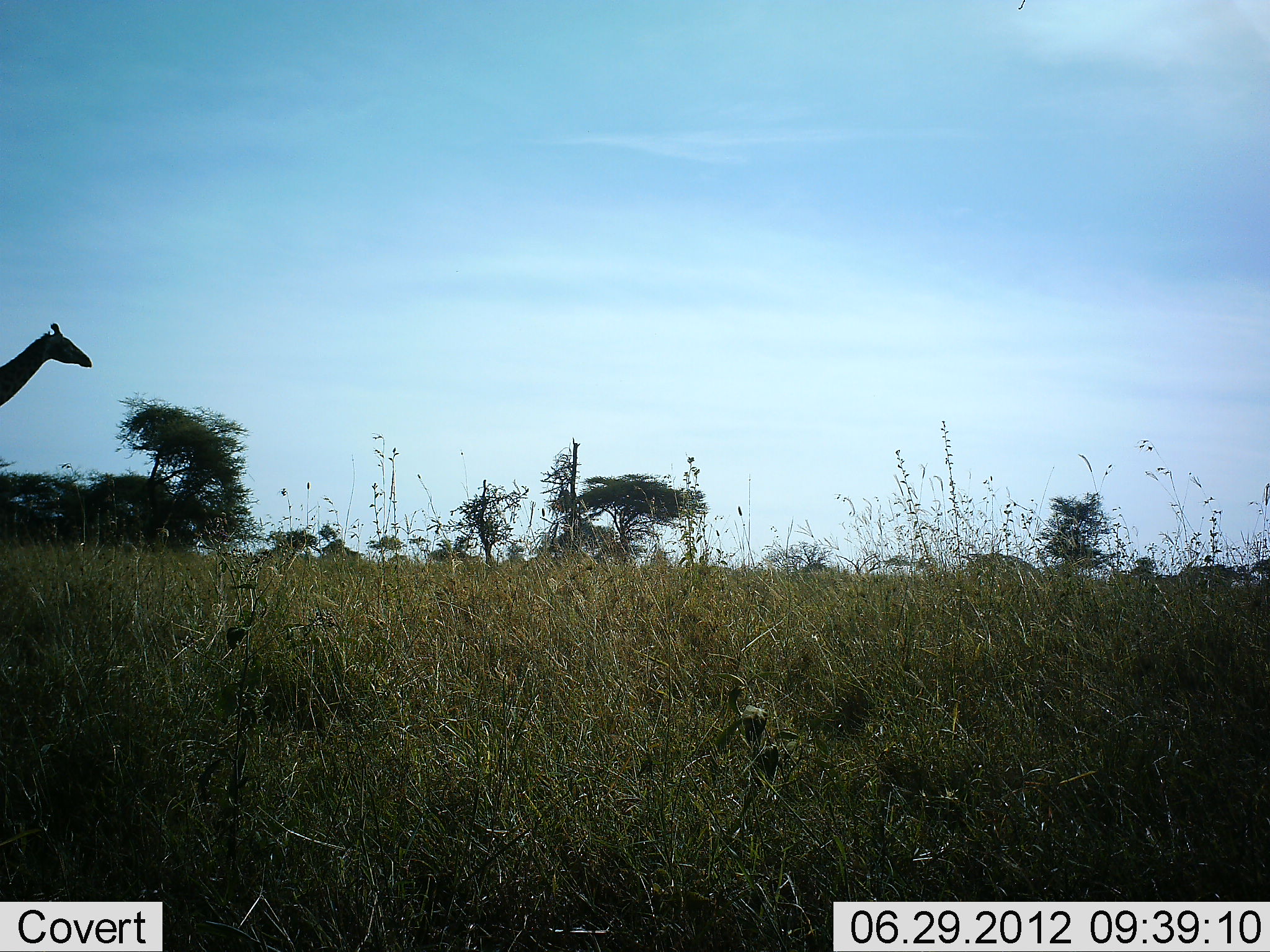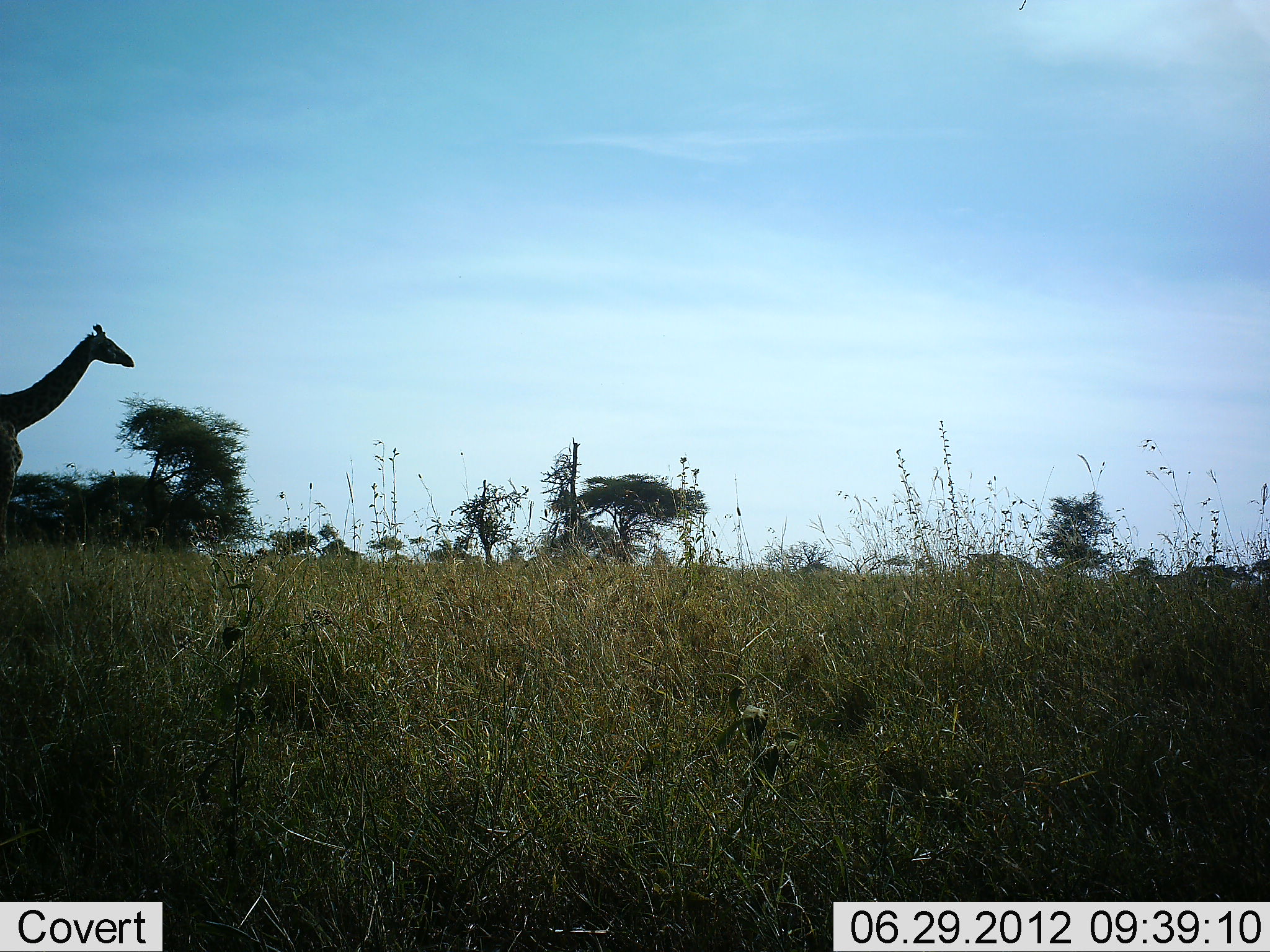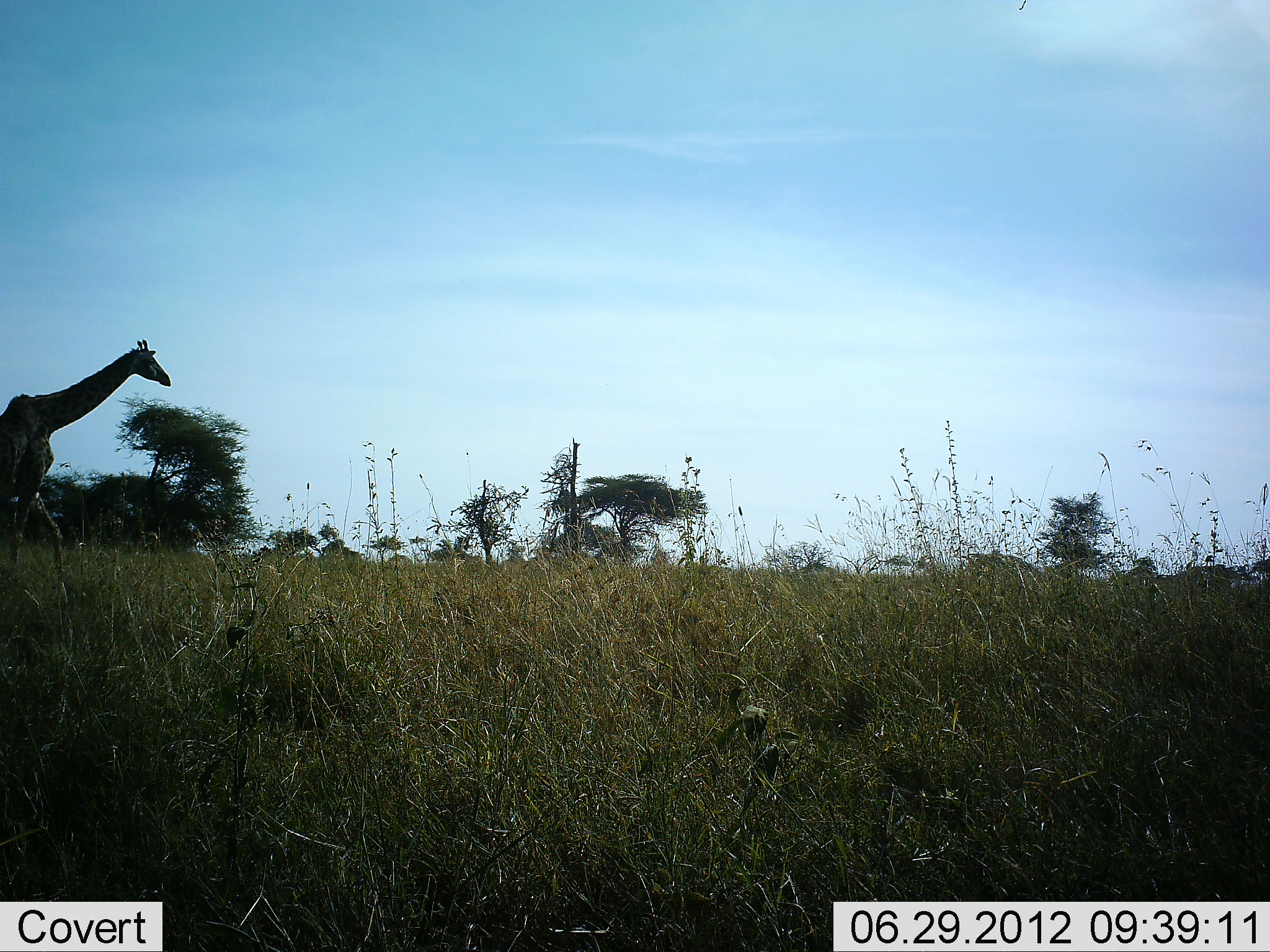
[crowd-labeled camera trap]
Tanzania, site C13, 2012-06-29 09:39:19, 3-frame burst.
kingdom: Animalia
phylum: Chordata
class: Mammalia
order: Artiodactyla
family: Giraffidae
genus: Giraffa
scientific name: Giraffa camelopardalis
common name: giraffe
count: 1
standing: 0%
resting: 0%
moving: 100%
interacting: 0%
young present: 0%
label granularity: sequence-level